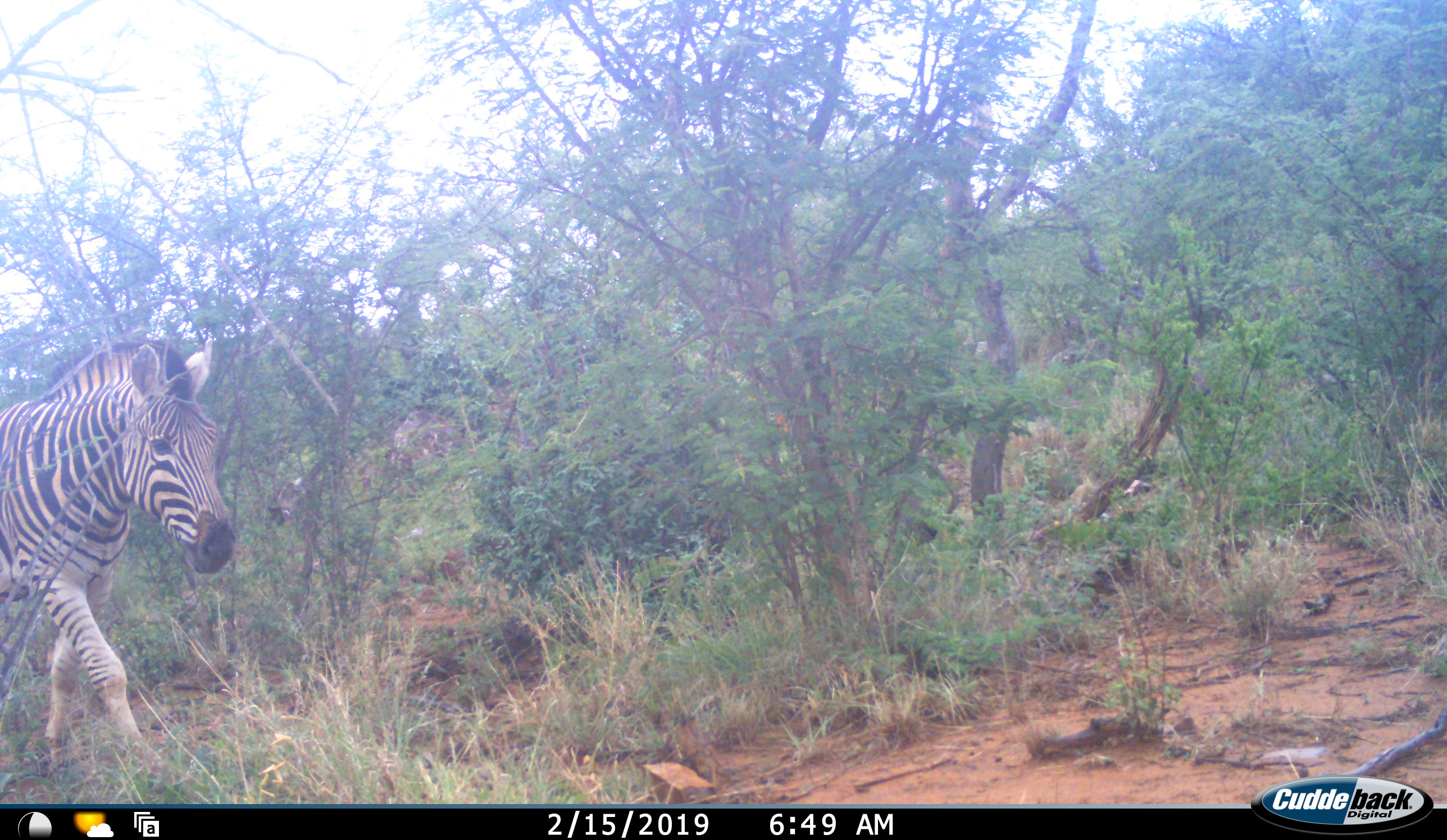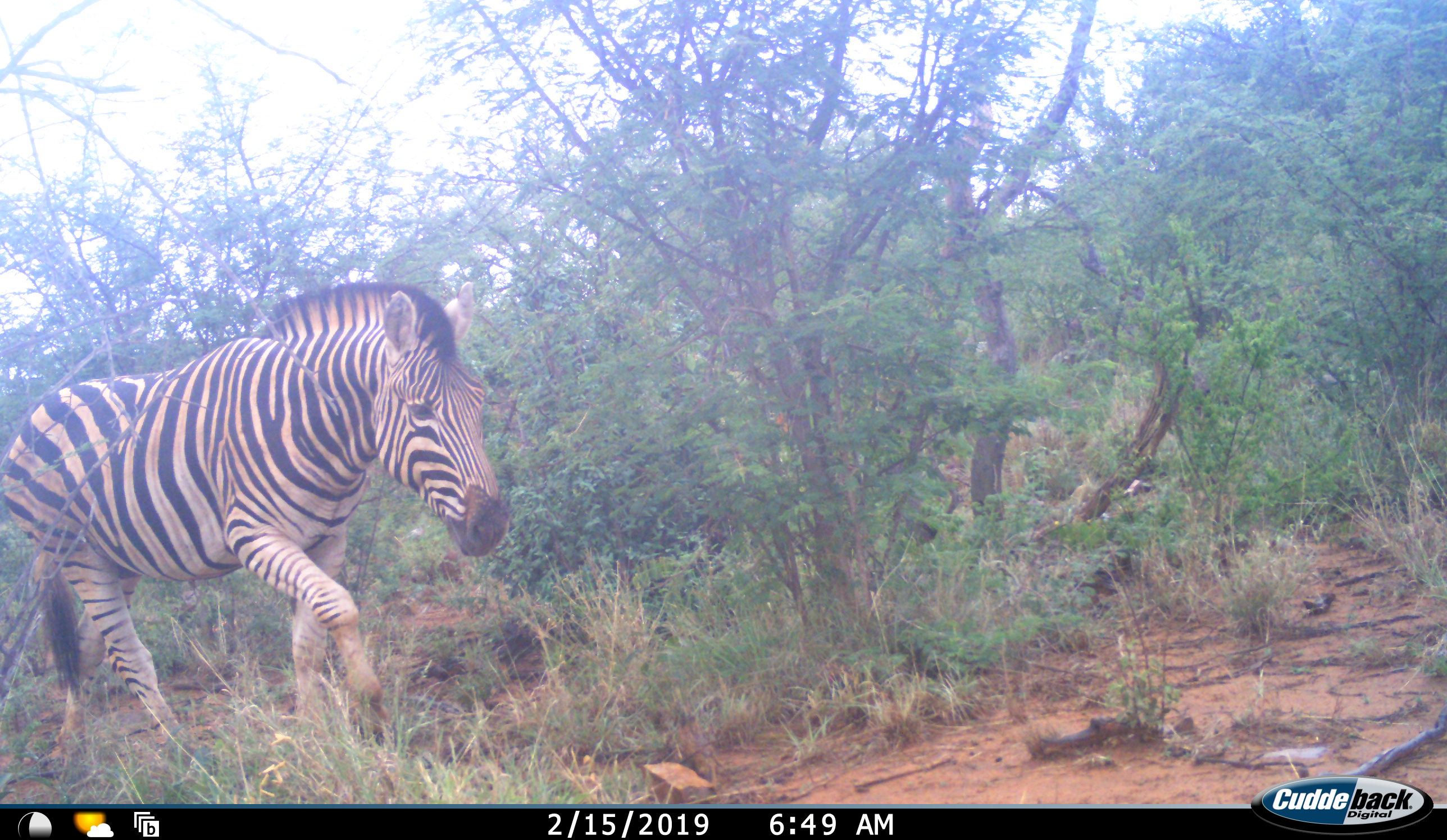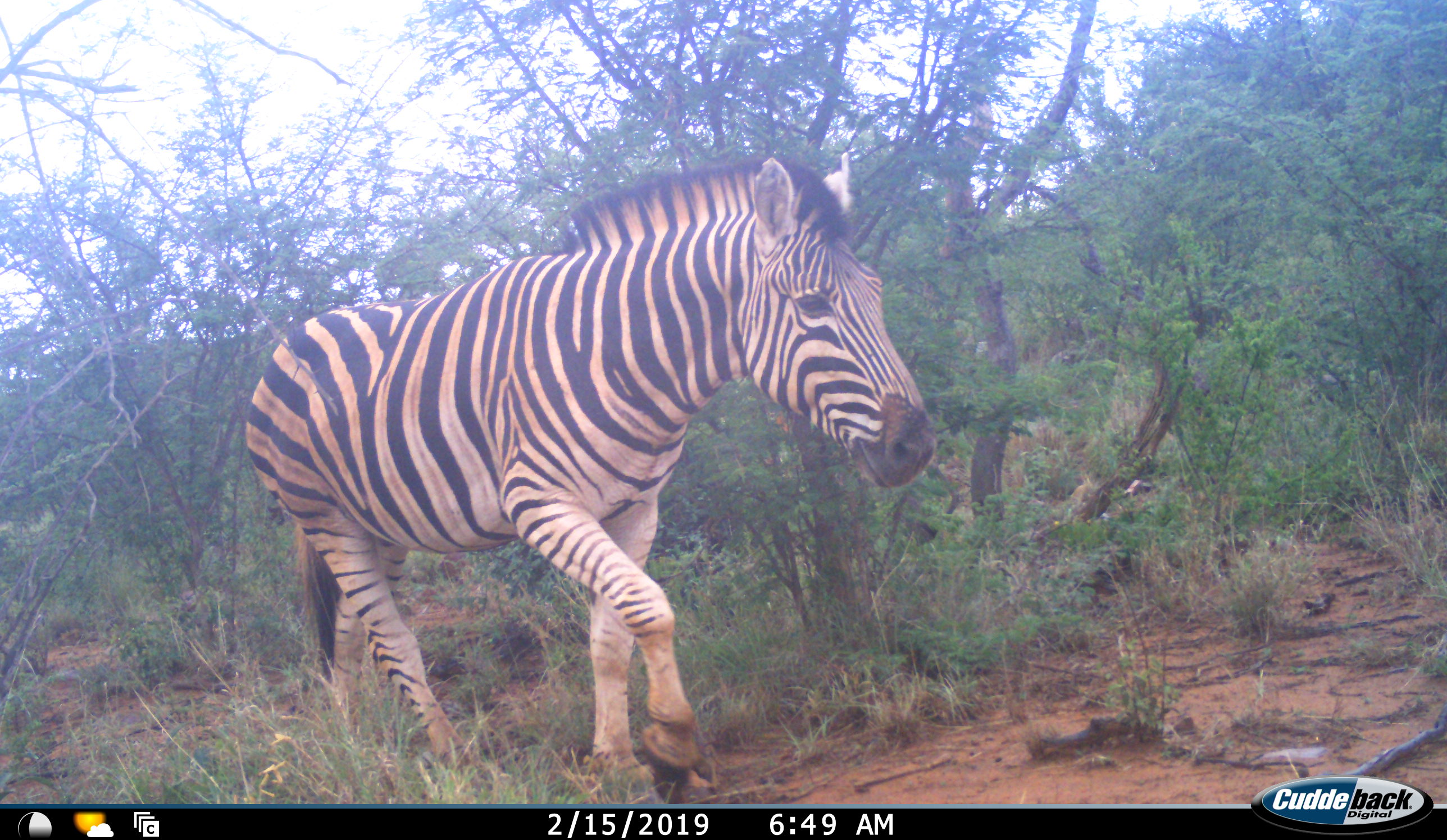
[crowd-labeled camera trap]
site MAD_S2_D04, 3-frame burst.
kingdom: Animalia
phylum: Chordata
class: Mammalia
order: Perissodactyla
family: Equidae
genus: Equus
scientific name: Equus quagga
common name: plains zebra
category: zebraplains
Zebraplains (plains zebra) (Equus quagga), count 1. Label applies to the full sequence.